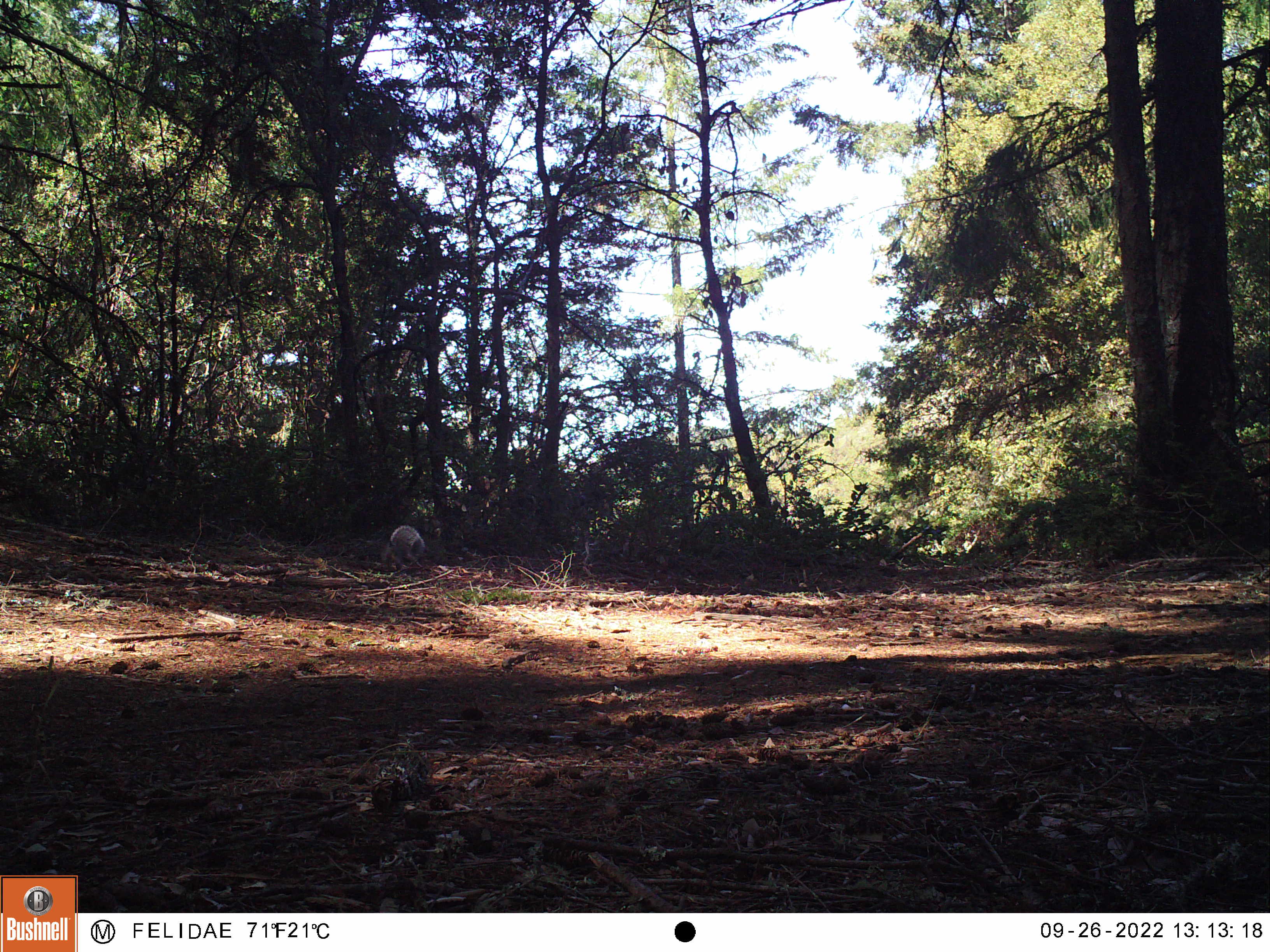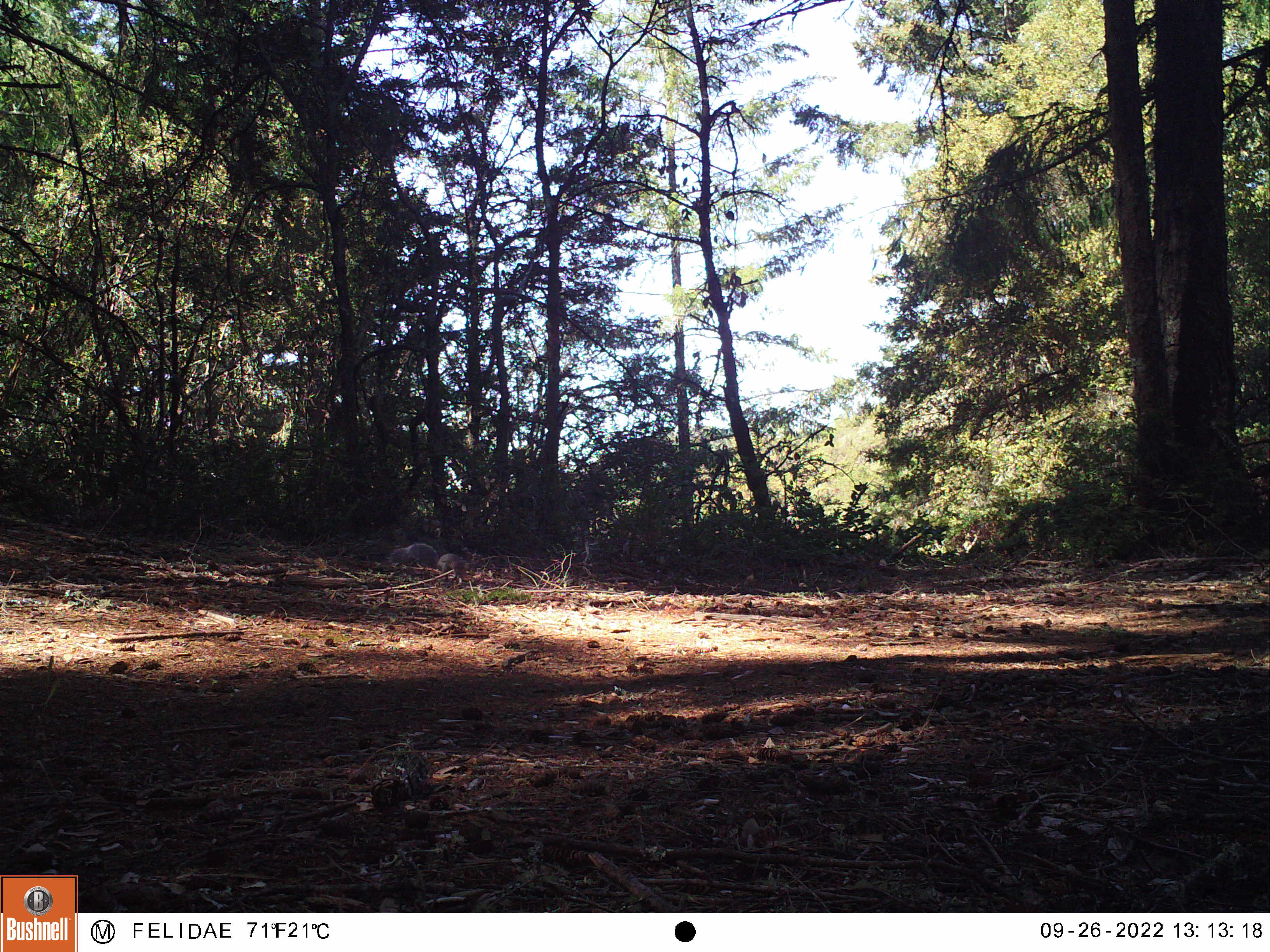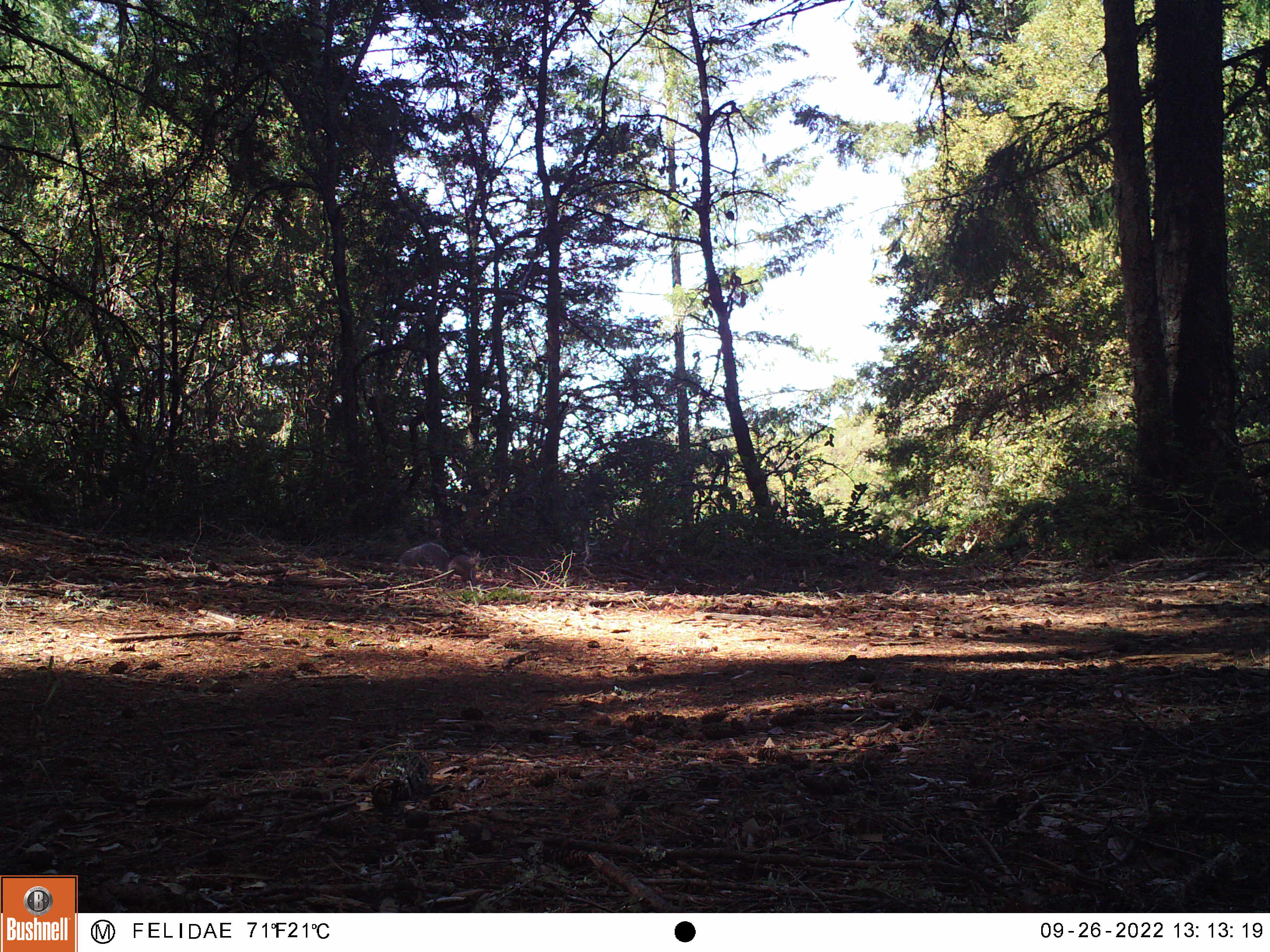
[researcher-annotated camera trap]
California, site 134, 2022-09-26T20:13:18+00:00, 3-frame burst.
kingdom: Animalia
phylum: Chordata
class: Mammalia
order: Rodentia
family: Sciuridae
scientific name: Sciuridae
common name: squirrel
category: unknown squirrel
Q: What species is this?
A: Unknown squirrel (squirrel) (Sciuridae).